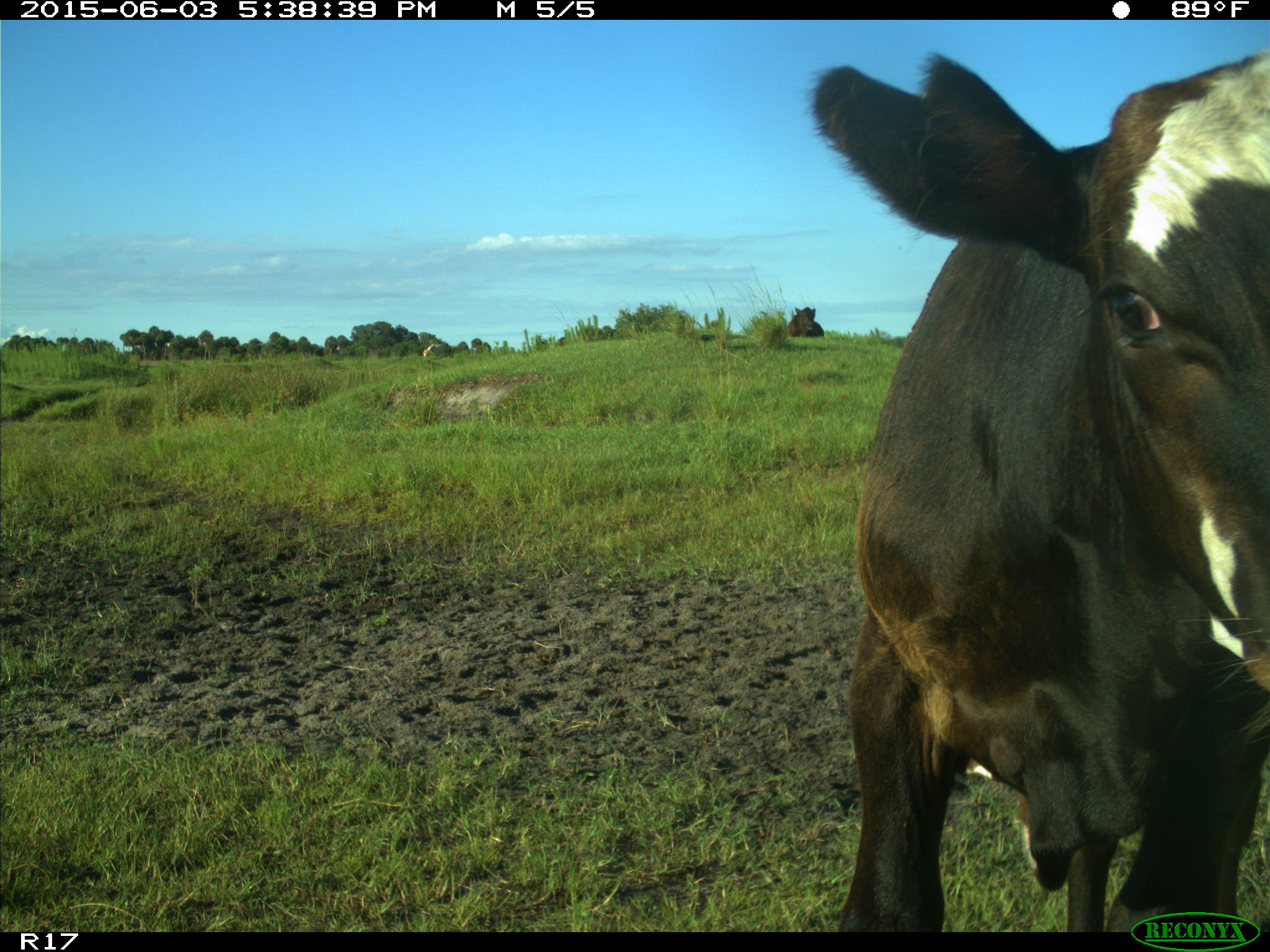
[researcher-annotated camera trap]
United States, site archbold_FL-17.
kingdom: Animalia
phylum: Chordata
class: Mammalia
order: Artiodactyla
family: Bovidae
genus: Bos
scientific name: Bos taurus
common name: domestic cow